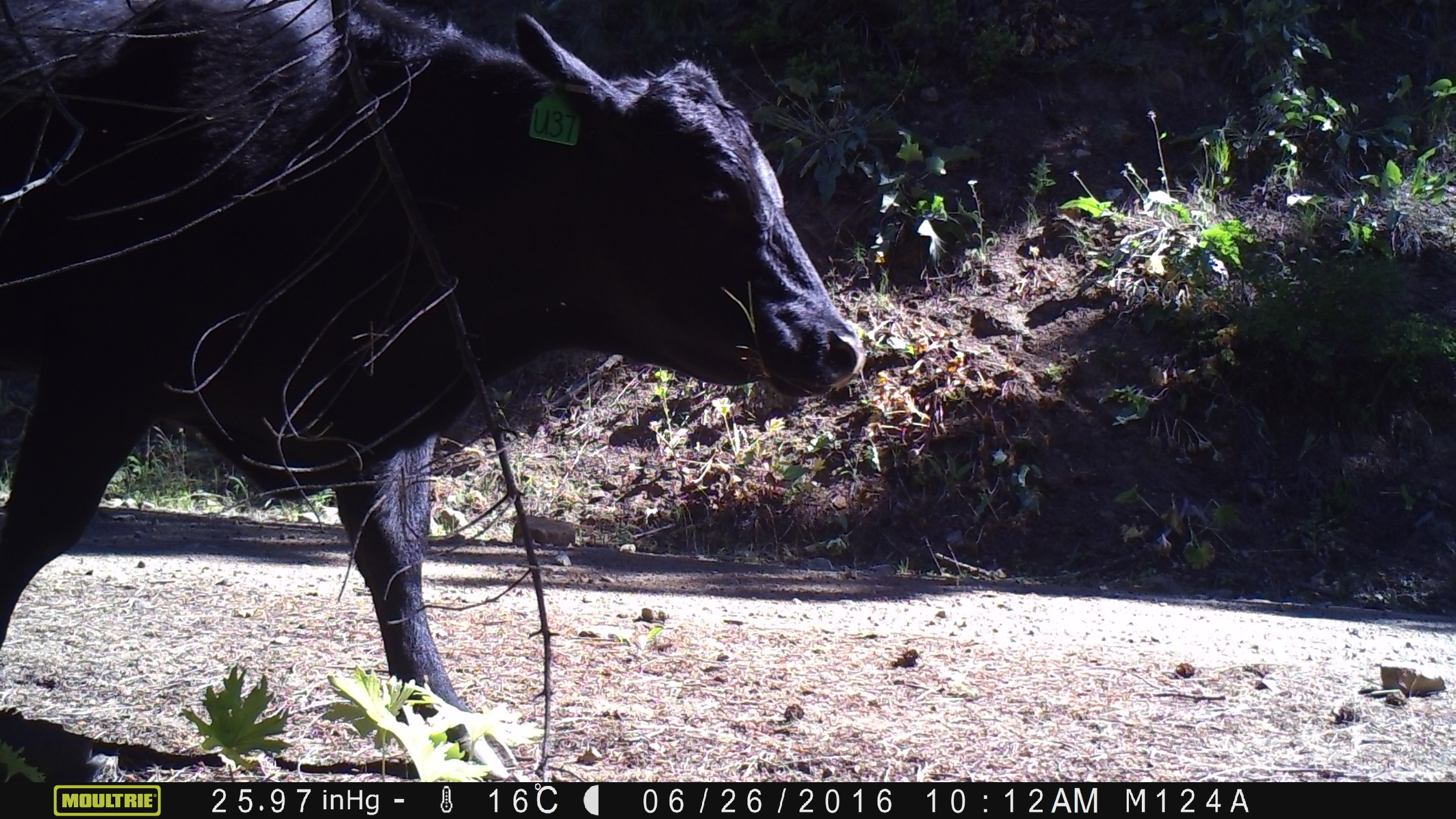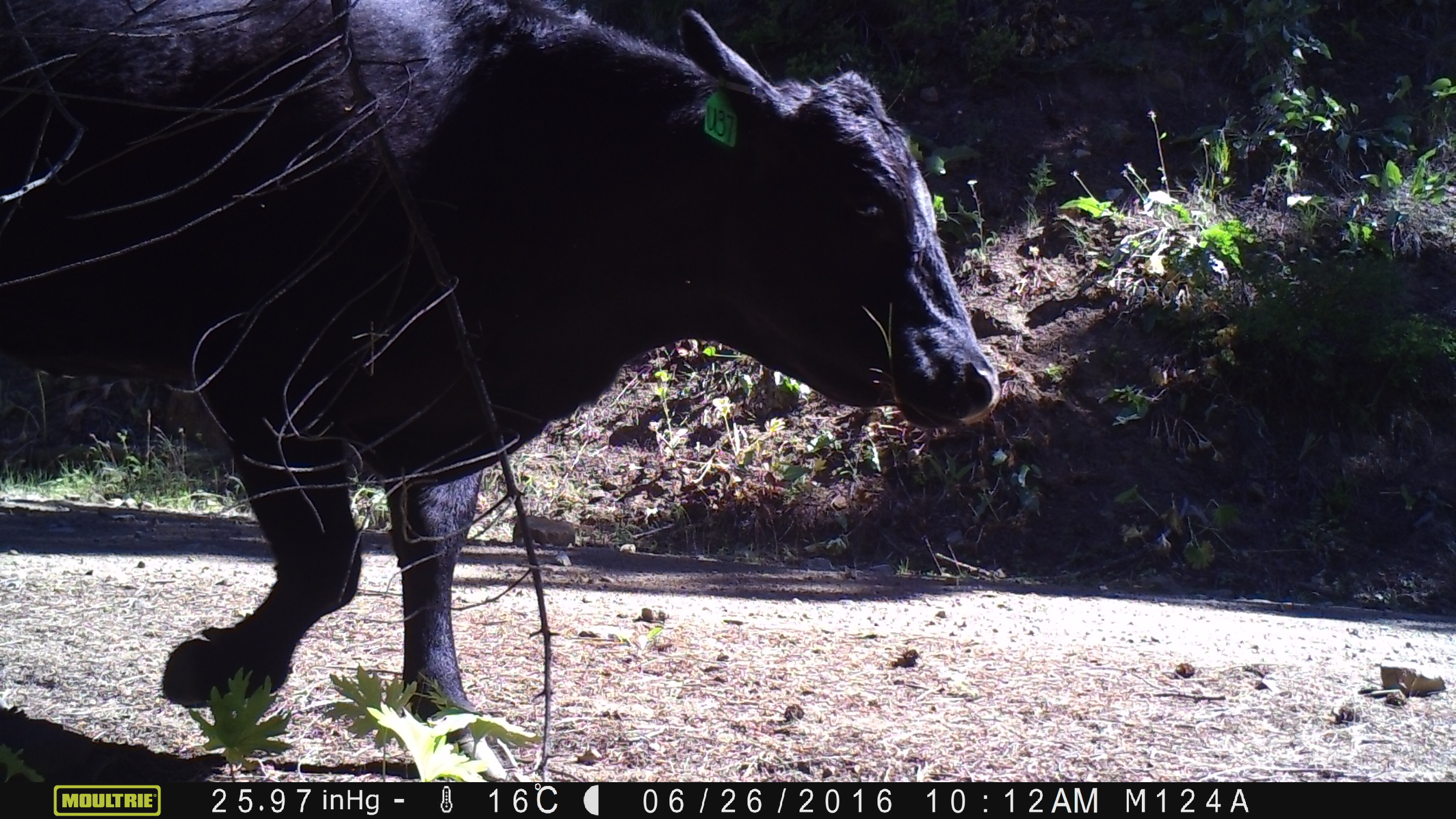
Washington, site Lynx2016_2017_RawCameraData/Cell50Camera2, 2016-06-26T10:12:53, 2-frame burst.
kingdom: Animalia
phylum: Chordata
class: Mammalia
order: Artiodactyla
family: Bovidae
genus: Bos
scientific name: Bos taurus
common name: domestic cattle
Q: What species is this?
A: Domestic cattle (Bos taurus).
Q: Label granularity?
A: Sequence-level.